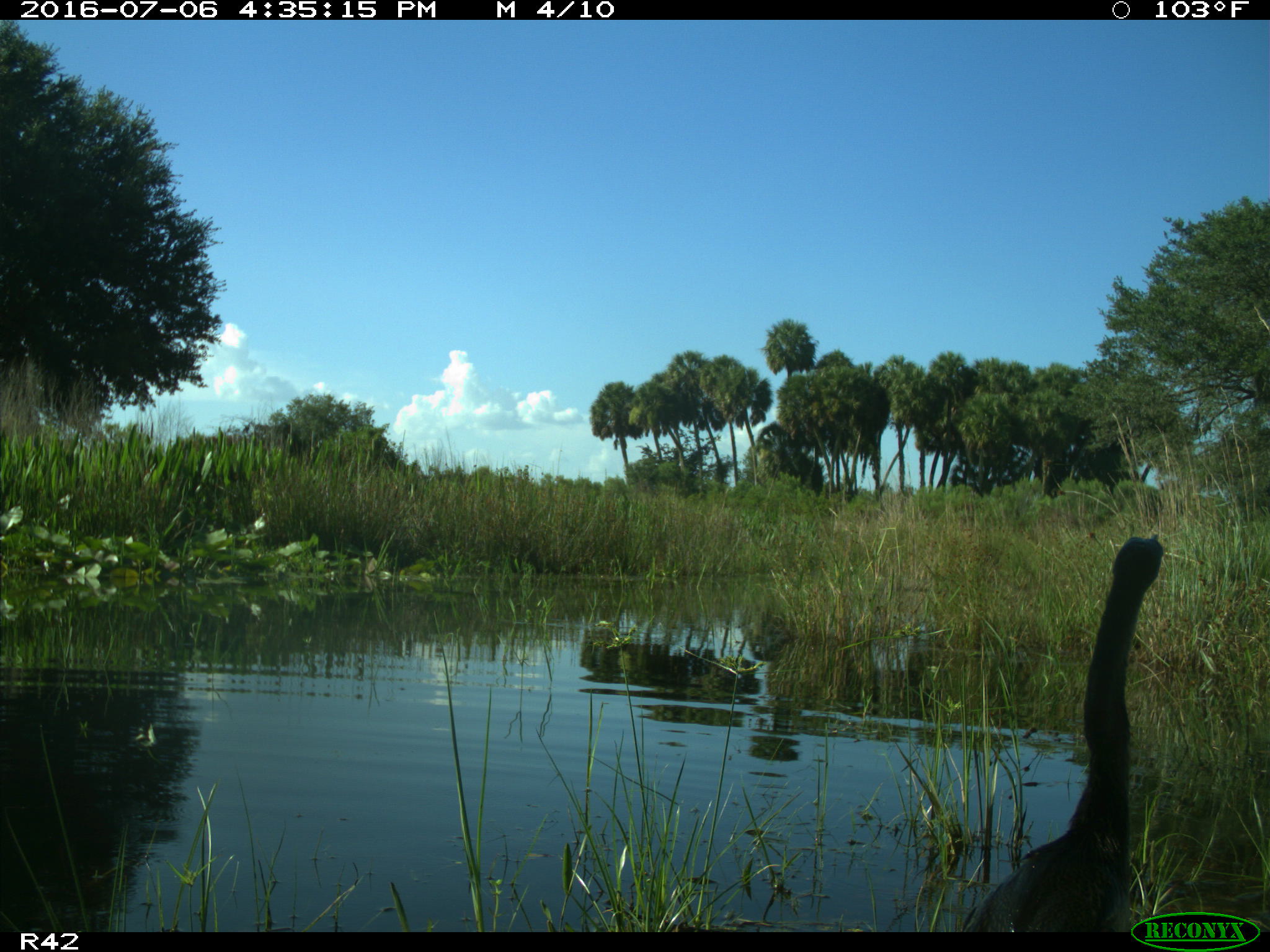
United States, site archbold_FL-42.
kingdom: Animalia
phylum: Chordata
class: Aves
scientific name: Aves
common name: birds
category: unidentified bird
Unidentified bird (birds) (Aves).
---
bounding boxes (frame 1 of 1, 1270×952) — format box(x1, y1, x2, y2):
animal: box(971, 531, 1166, 941)